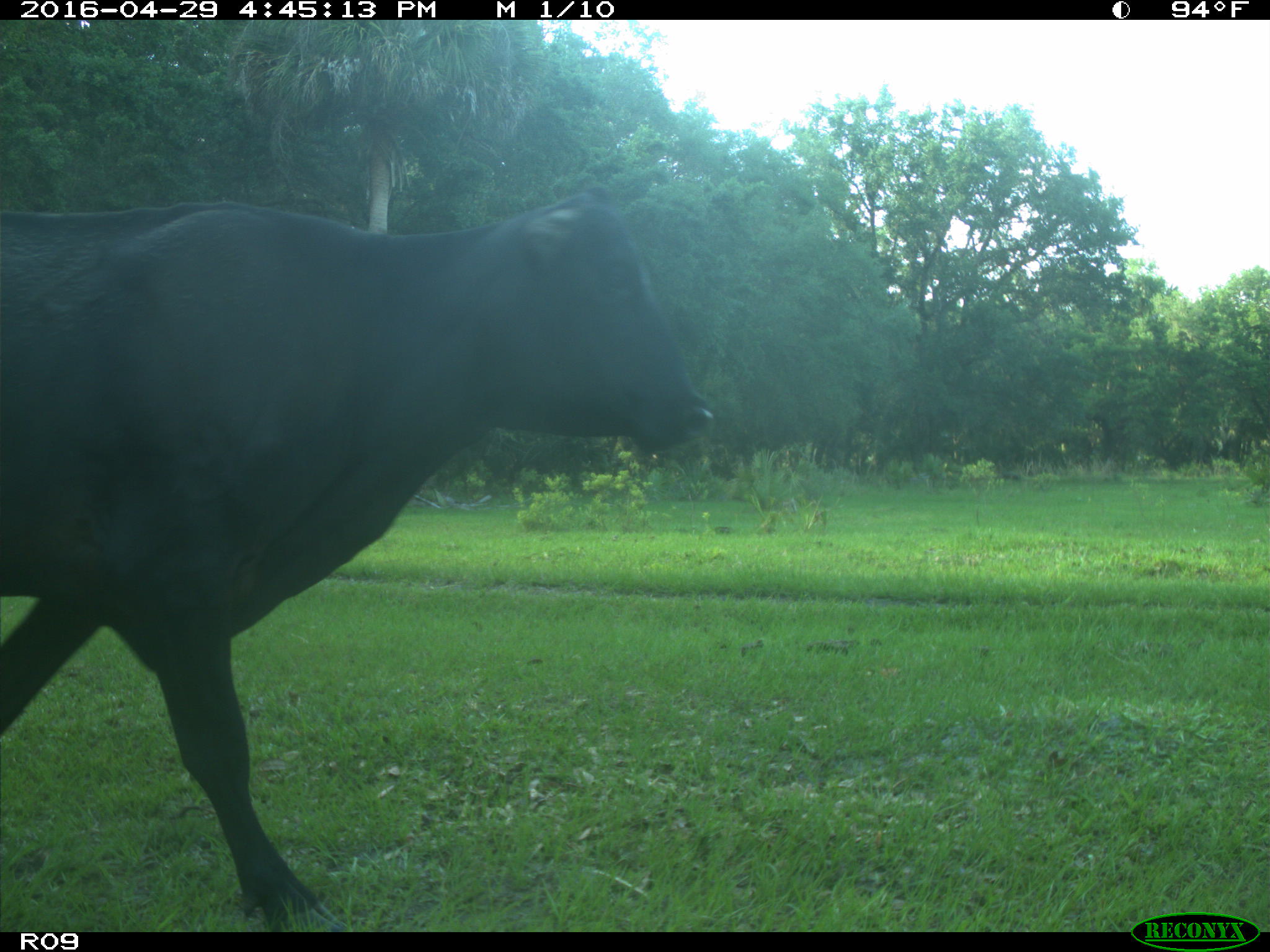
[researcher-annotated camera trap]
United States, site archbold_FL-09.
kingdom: Animalia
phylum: Chordata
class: Mammalia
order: Artiodactyla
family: Bovidae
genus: Bos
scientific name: Bos taurus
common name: domestic cow